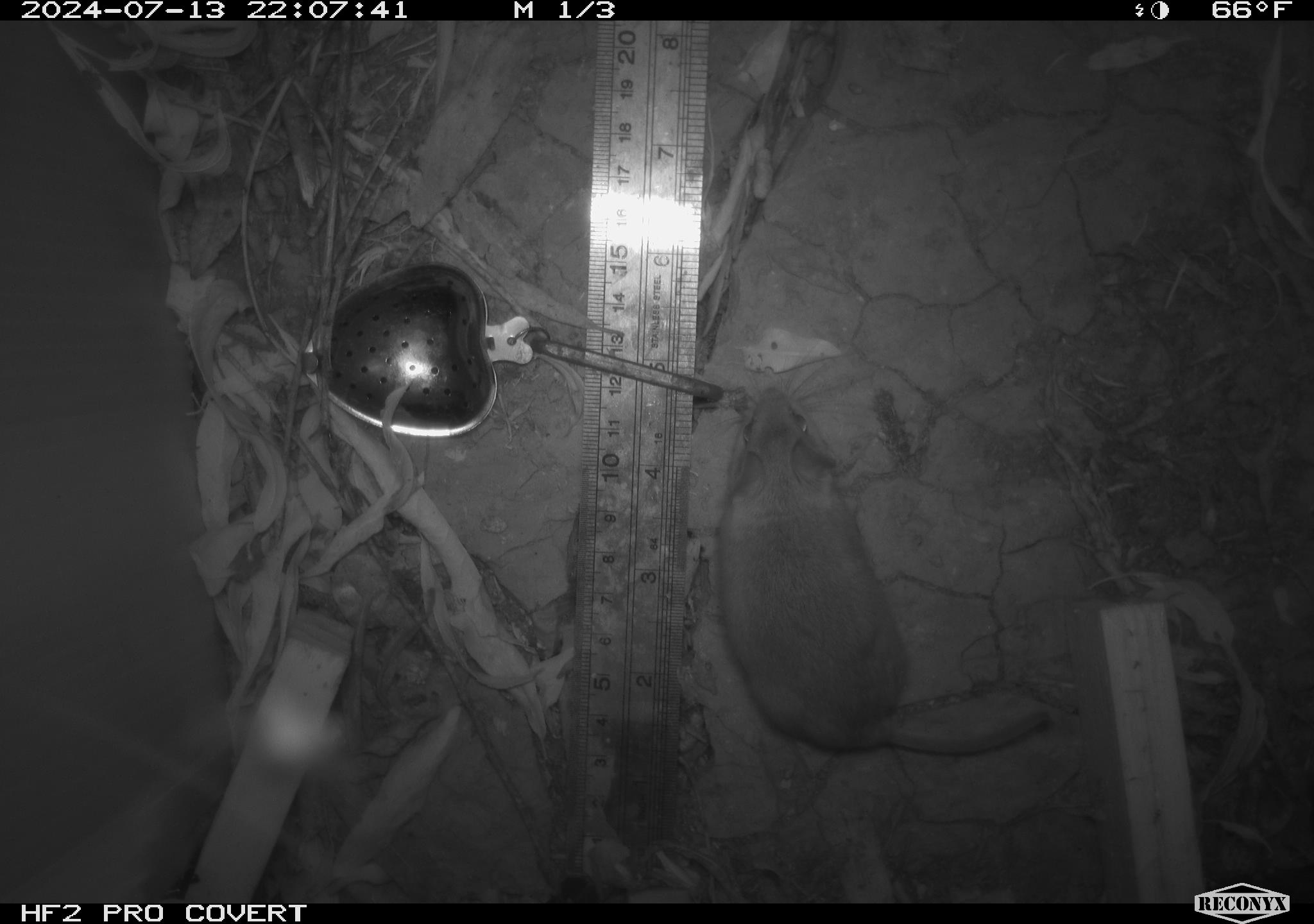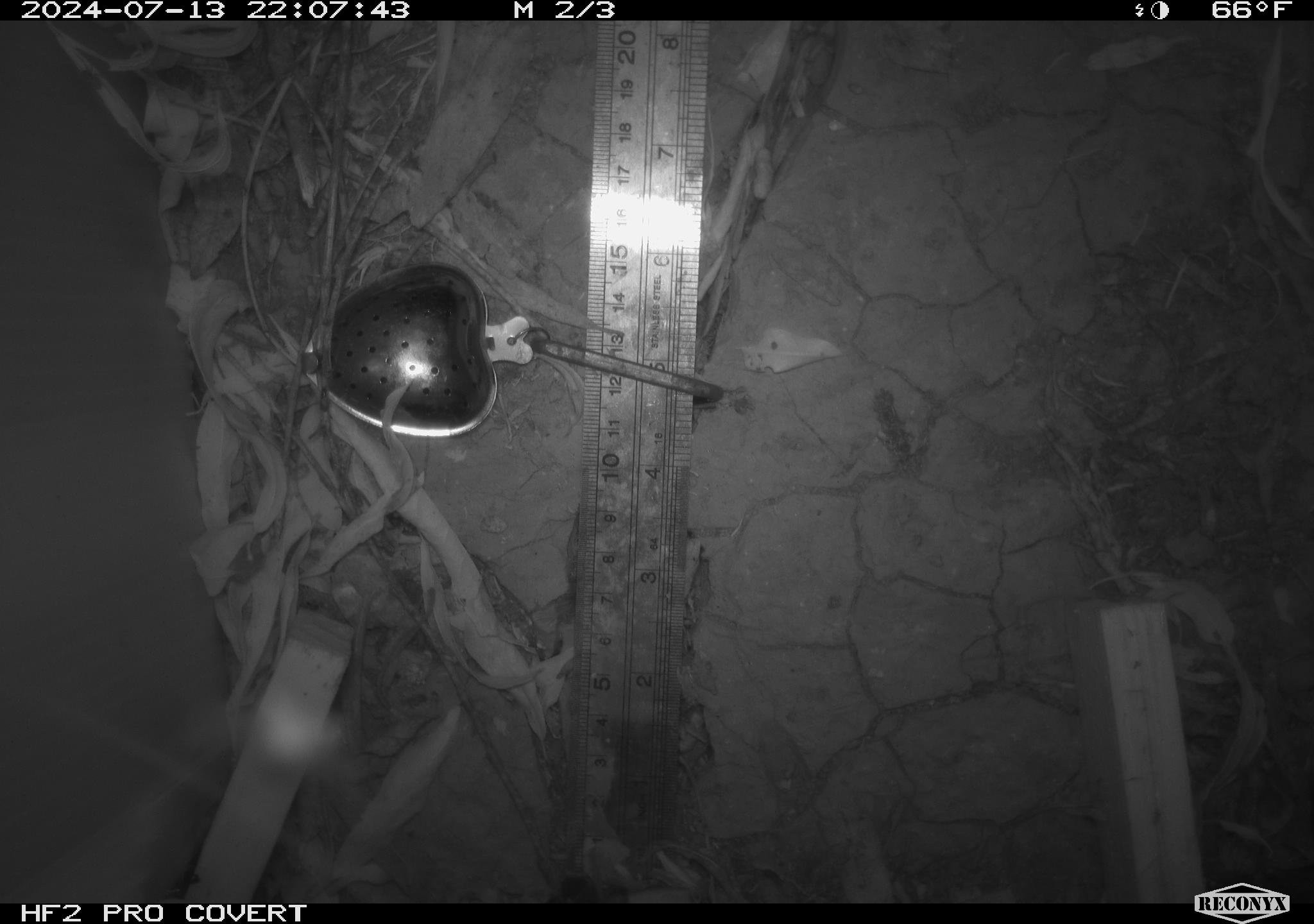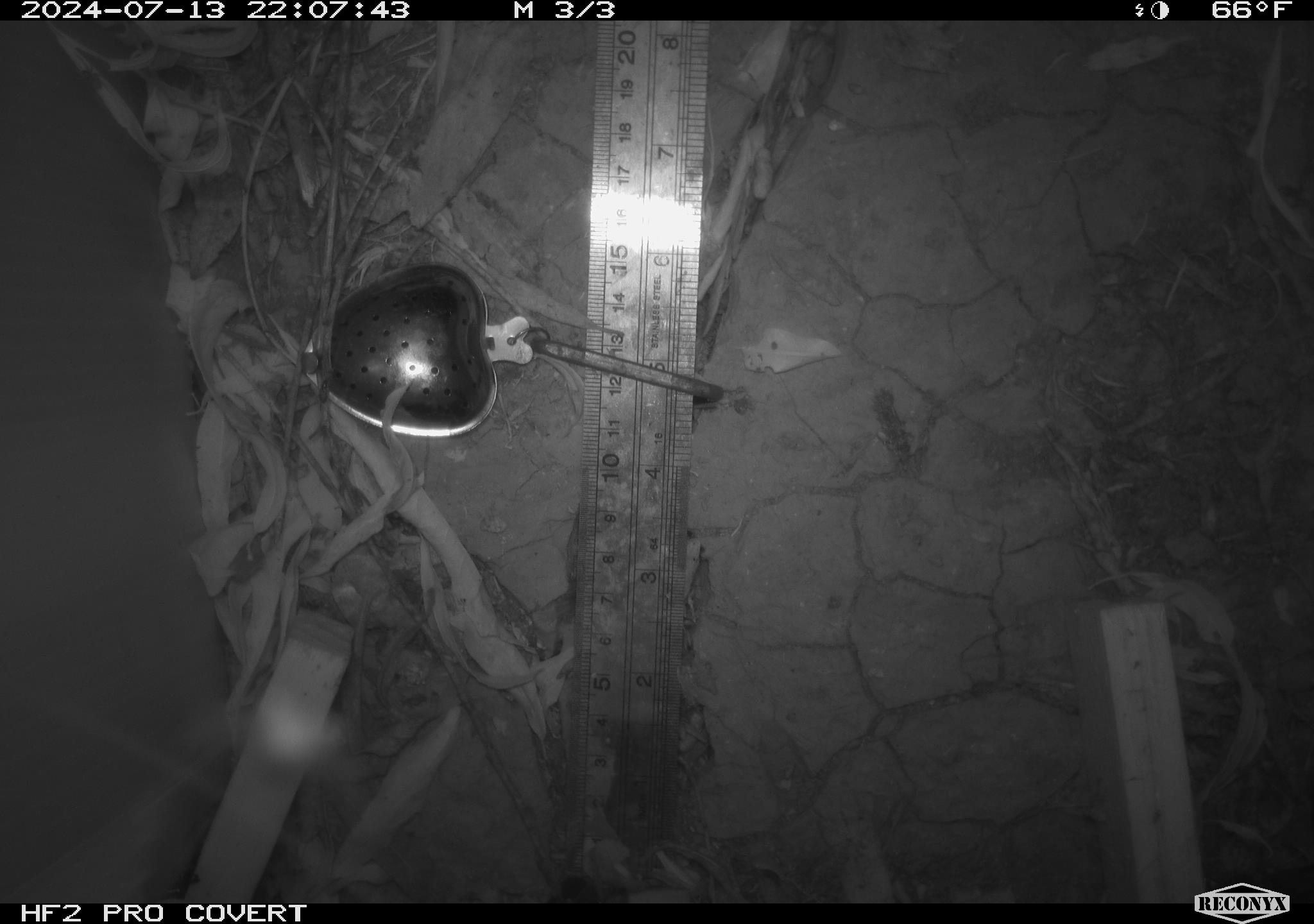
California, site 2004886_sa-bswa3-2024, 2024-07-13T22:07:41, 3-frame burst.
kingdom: Animalia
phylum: Chordata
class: Mammalia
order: Rodentia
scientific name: Rodentia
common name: mouse species